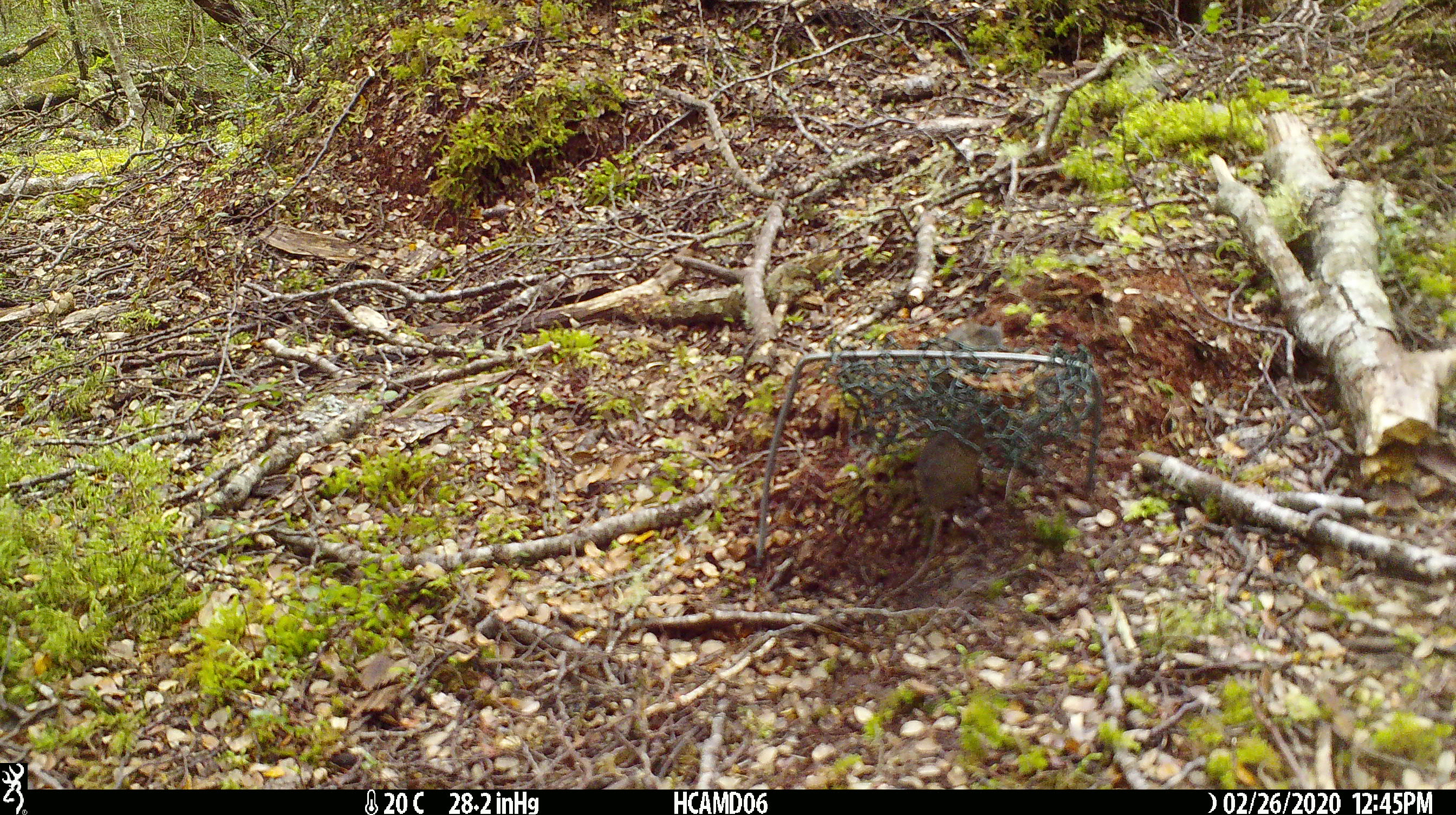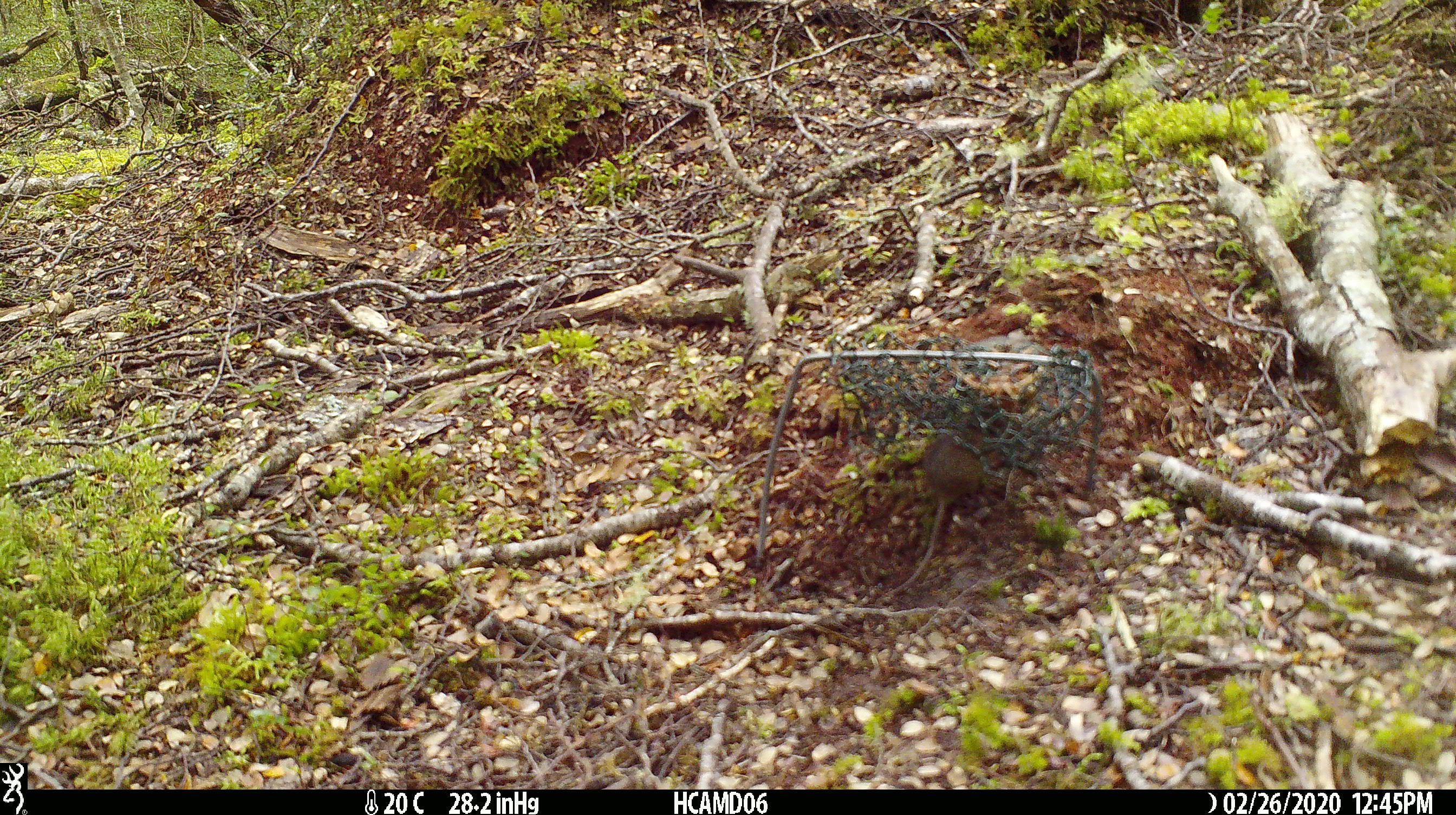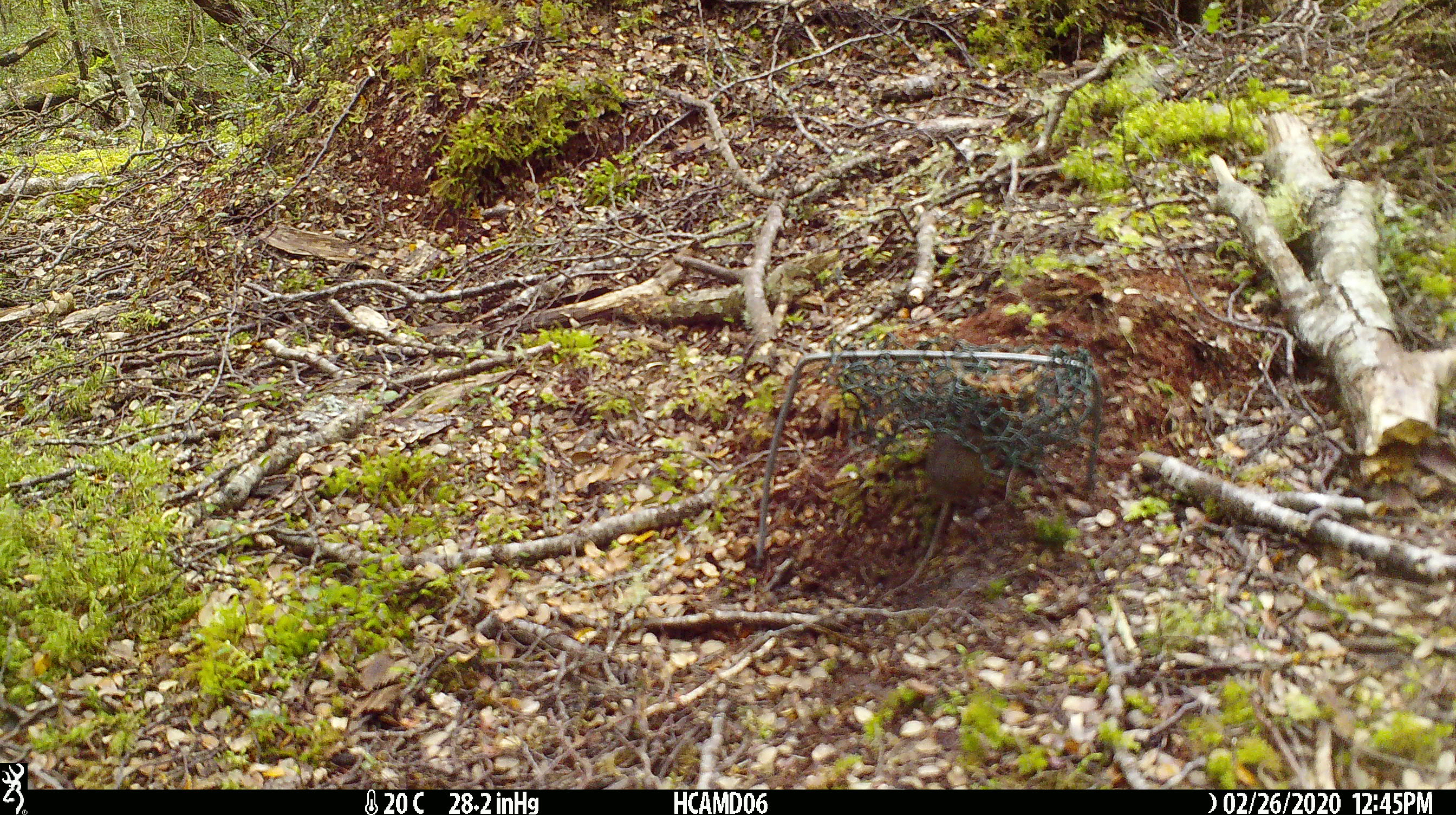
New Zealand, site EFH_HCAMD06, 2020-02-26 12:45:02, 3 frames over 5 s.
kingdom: Animalia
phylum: Chordata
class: Mammalia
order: Rodentia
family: Muridae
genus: Mus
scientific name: Mus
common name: mouse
Mouse (Mus).